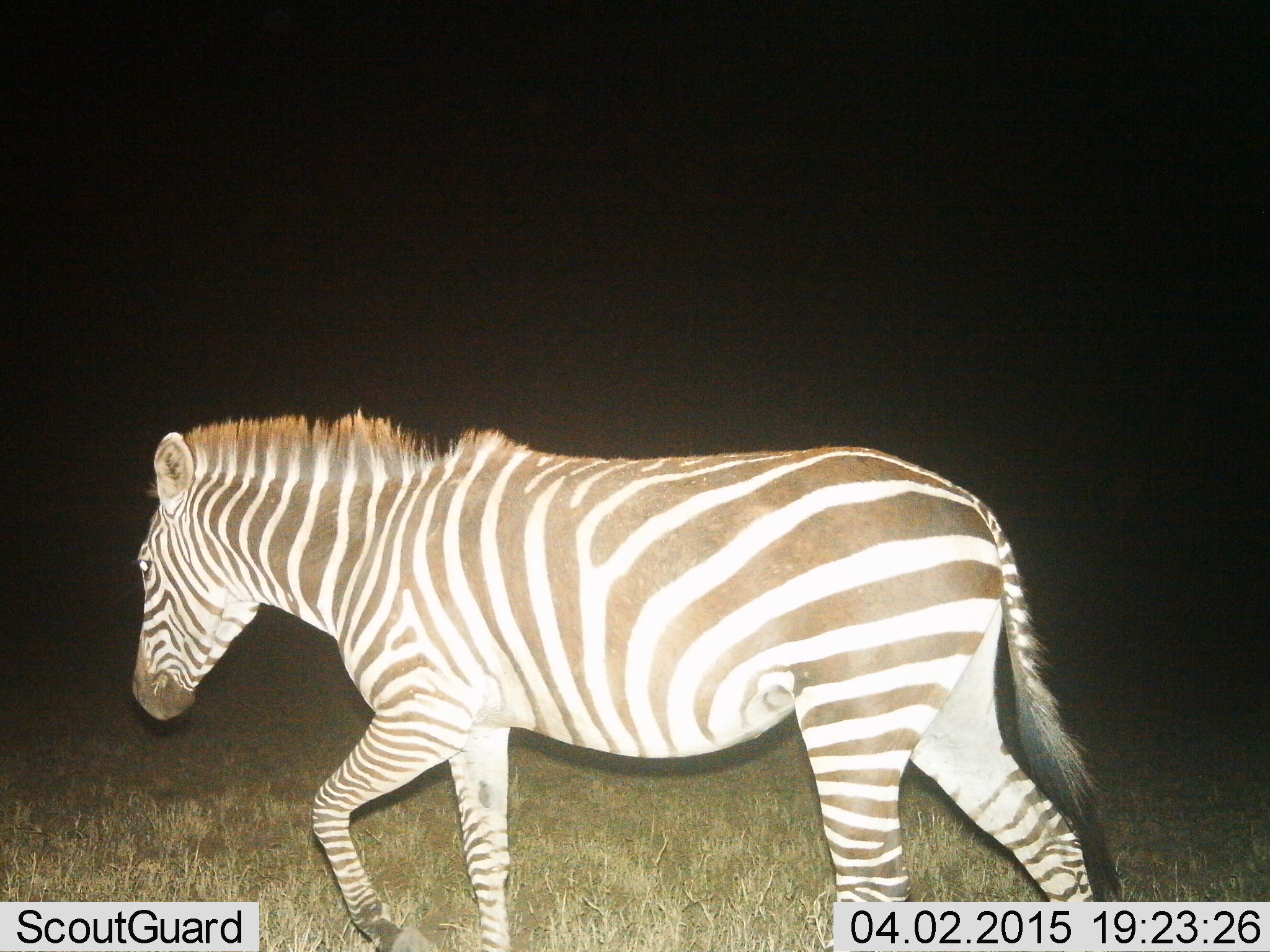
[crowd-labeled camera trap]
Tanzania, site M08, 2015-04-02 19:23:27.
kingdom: Animalia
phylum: Chordata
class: Mammalia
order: Perissodactyla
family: Equidae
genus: Equus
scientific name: Equus quagga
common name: plains zebra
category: zebra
Zebra (plains zebra) (Equus quagga), count 1. Behavior (volunteer vote fractions): standing 0%, resting 0%, moving 100%, interacting 0%. Young present (vote fraction): 0%. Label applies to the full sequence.